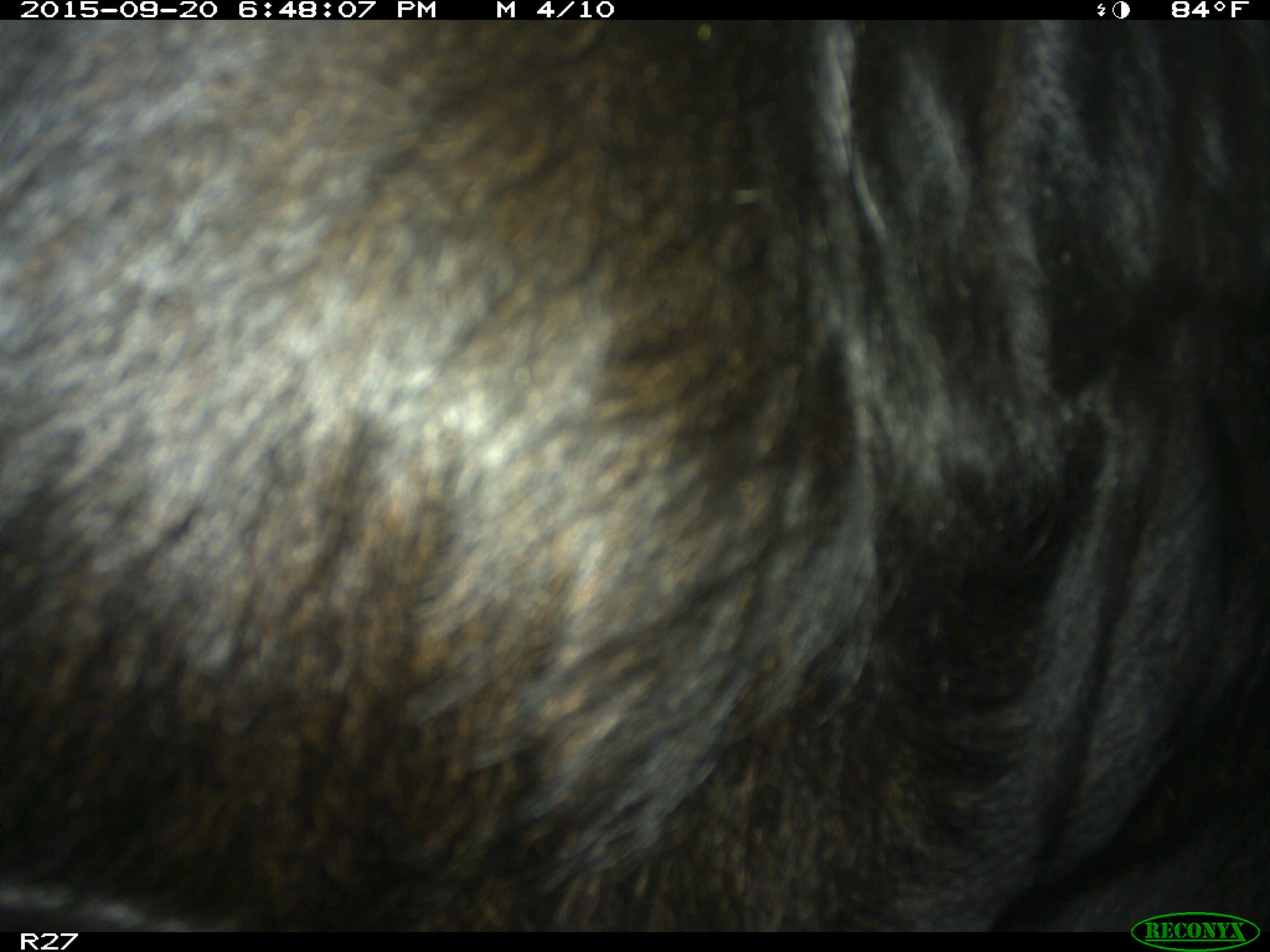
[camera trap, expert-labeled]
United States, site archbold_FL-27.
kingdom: Animalia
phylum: Chordata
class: Mammalia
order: Artiodactyla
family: Bovidae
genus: Bos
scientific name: Bos taurus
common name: domestic cow